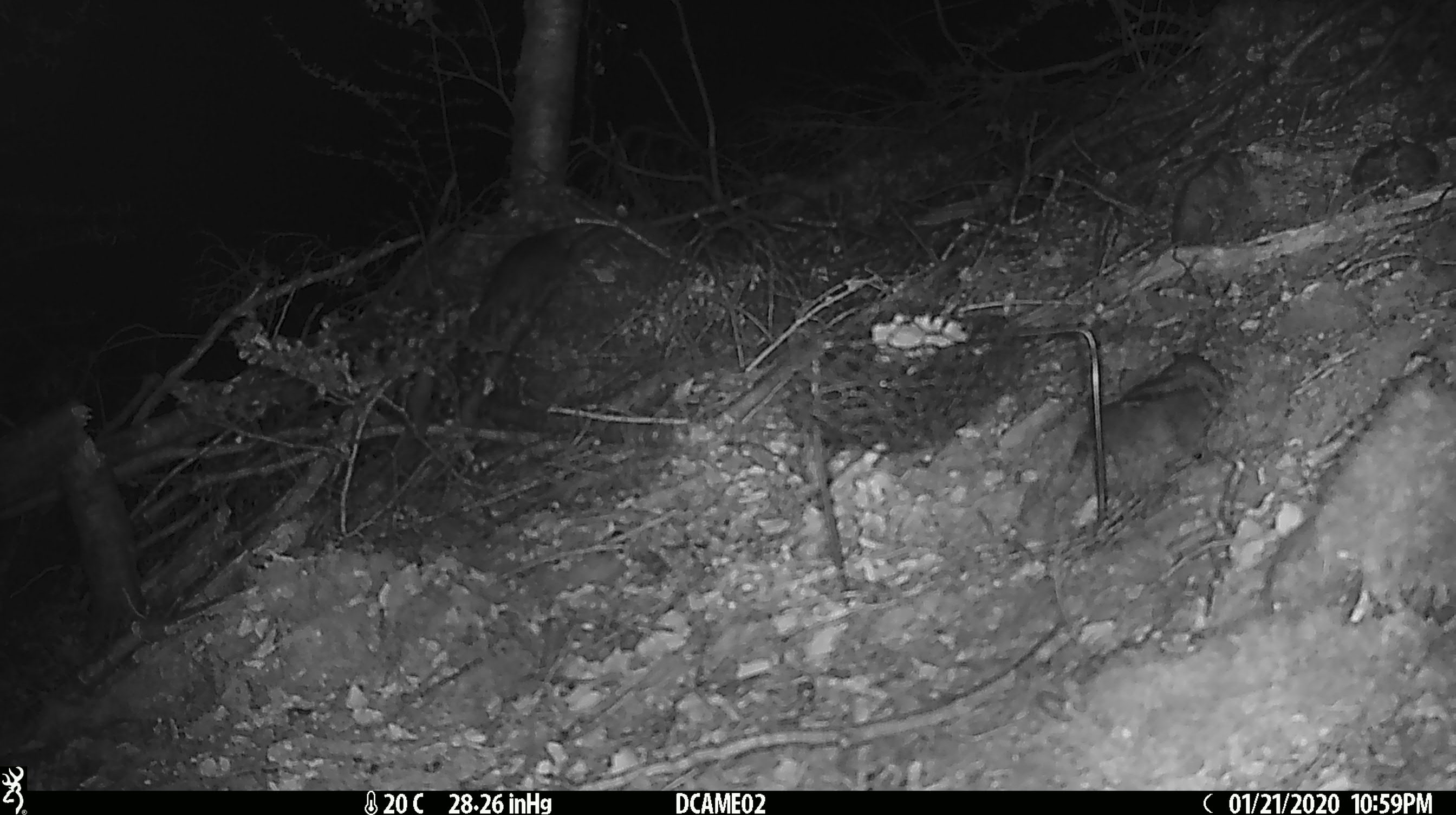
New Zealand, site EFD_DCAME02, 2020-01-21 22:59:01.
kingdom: Animalia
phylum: Chordata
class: Mammalia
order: Rodentia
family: Muridae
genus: Rattus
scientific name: Rattus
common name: rat